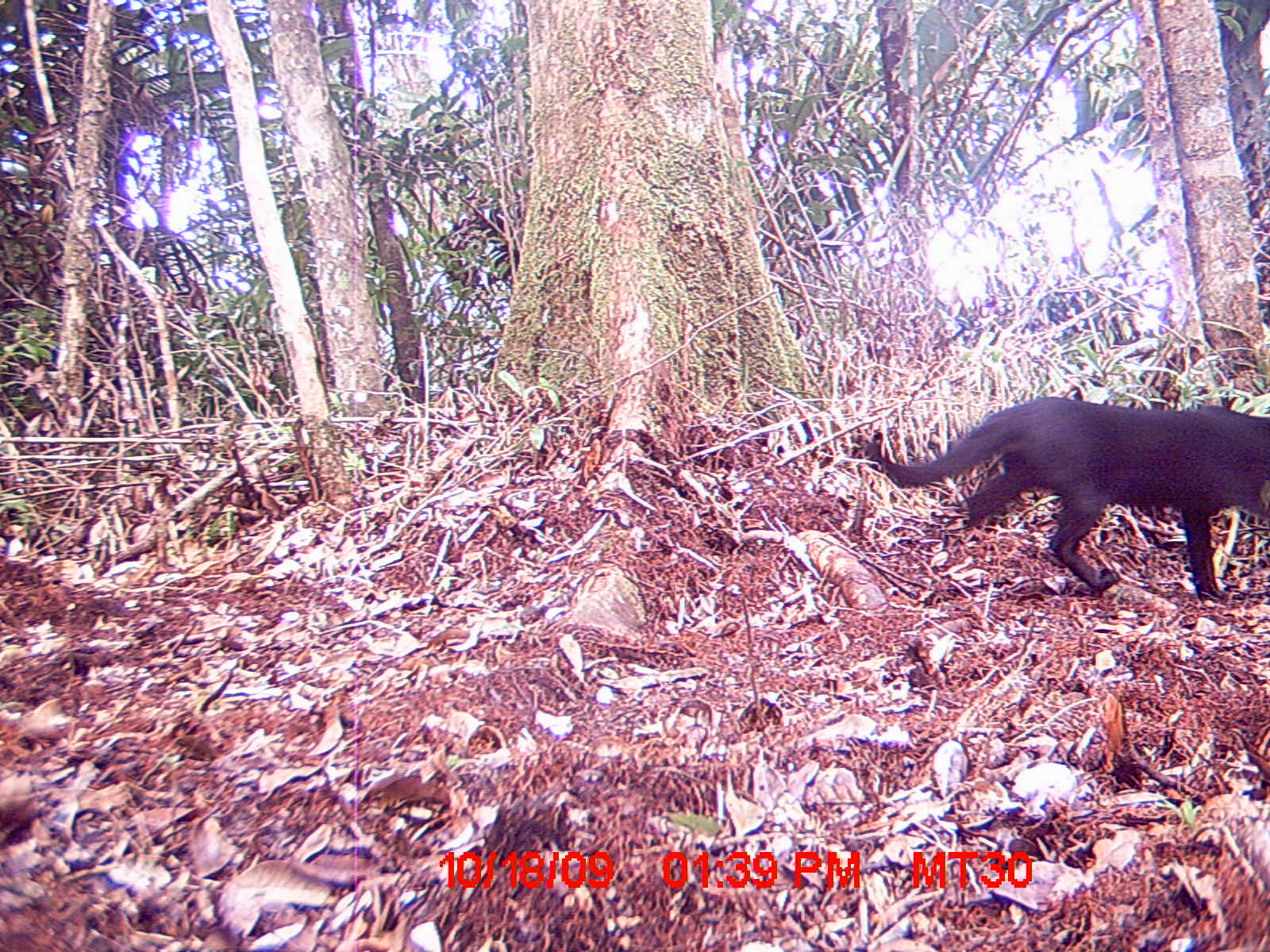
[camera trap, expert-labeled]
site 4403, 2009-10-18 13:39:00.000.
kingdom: Animalia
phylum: Chordata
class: Mammalia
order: Carnivora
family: Felidae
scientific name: Felidae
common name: felids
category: felis sp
Felis sp (felids) (Felidae), count 1.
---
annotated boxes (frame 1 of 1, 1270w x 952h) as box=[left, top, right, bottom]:
felis sp: box=[860, 396, 1270, 602]